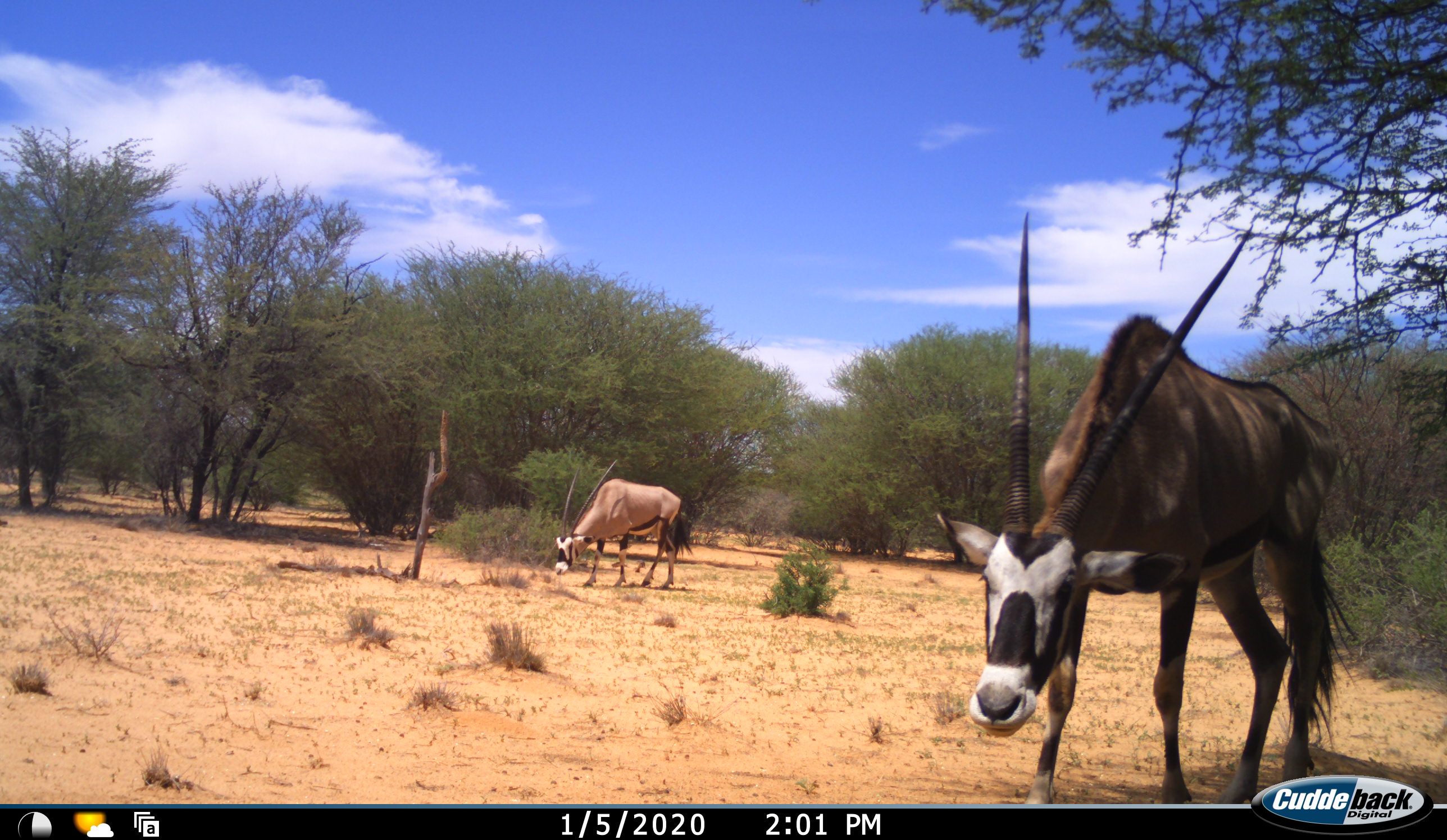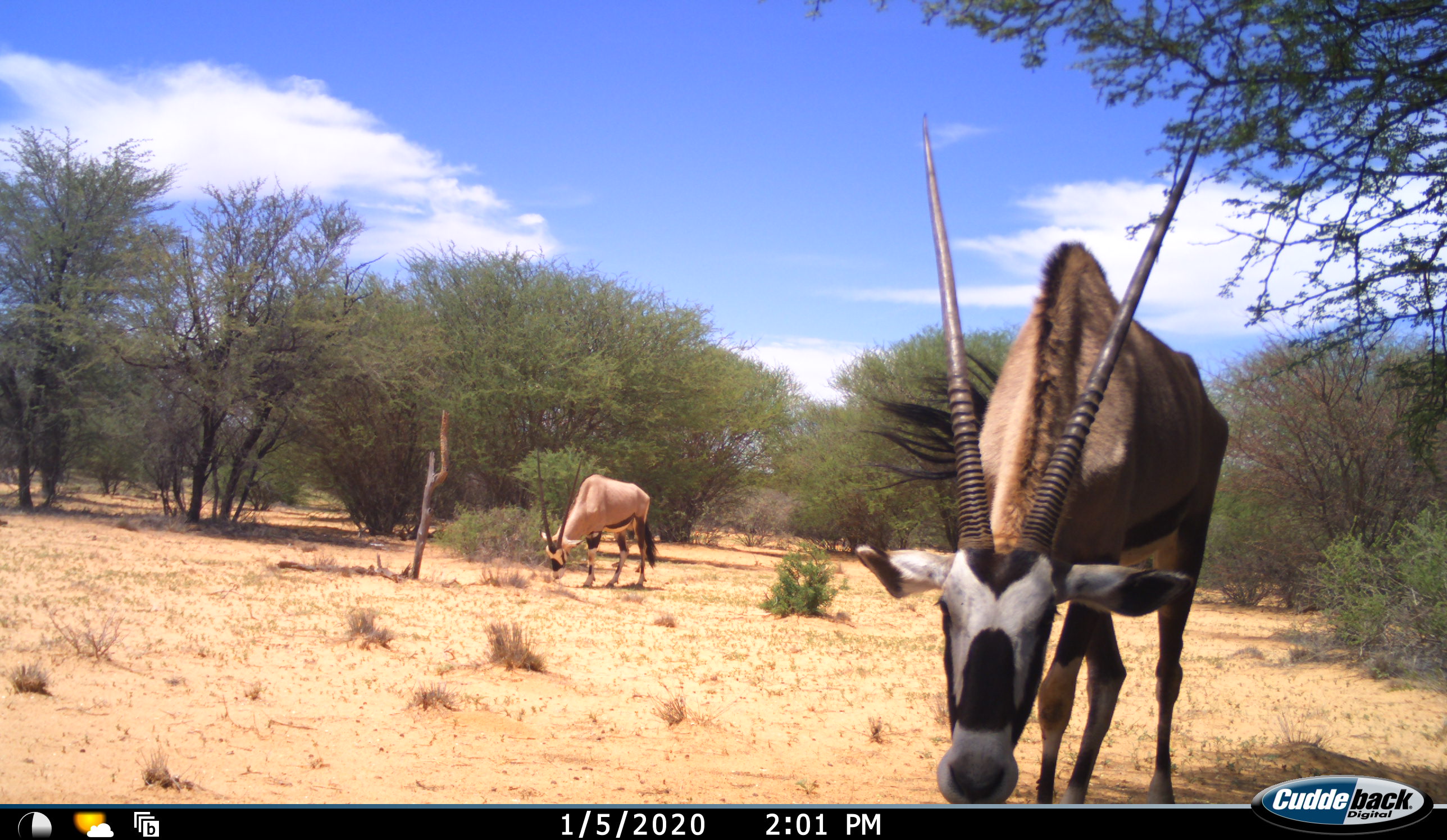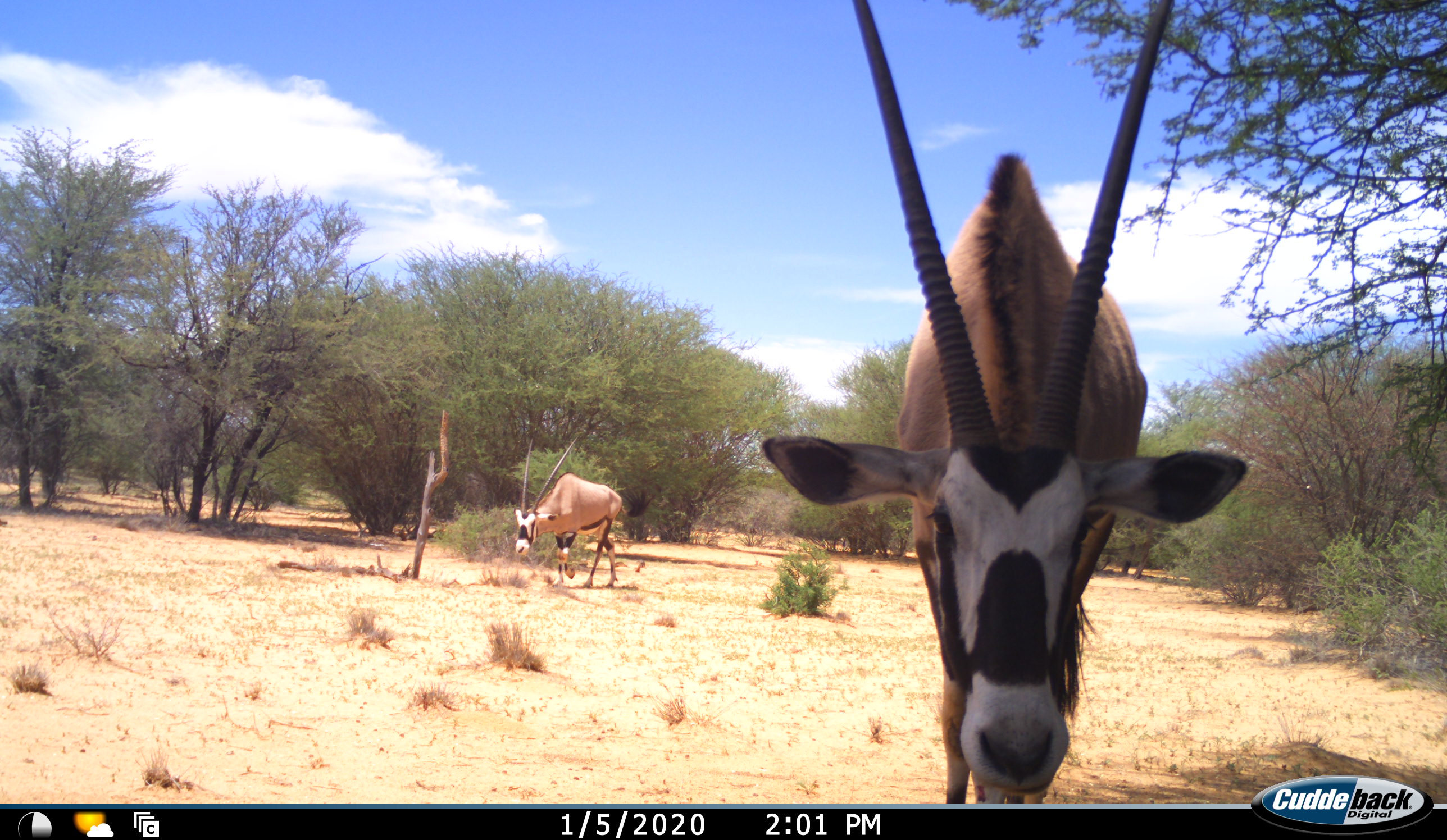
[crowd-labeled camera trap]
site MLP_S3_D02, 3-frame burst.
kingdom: Animalia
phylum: Chordata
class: Mammalia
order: Artiodactyla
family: Bovidae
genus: Oryx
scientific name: Oryx gazella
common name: gemsbok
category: oryx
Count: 2.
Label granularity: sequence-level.